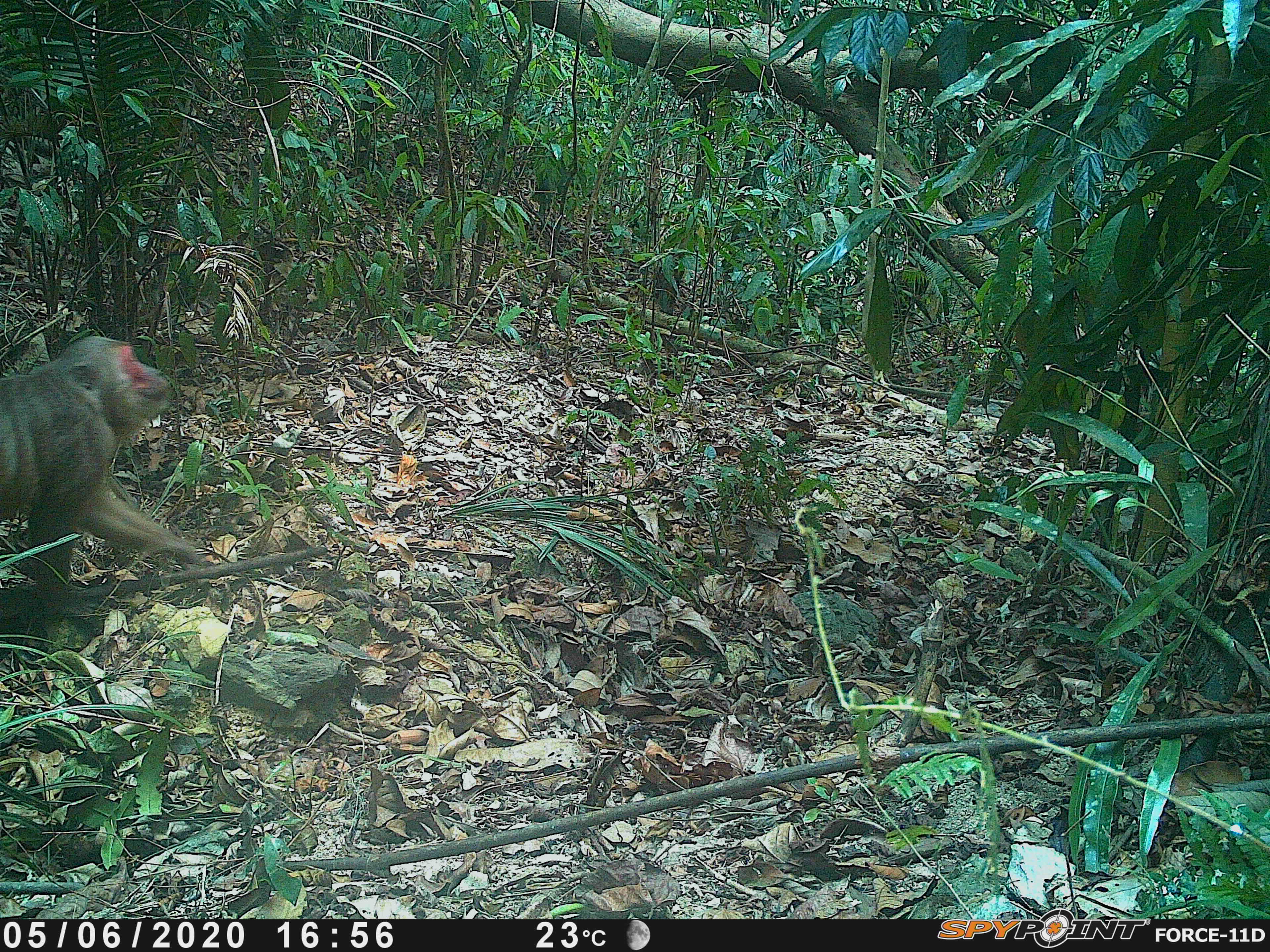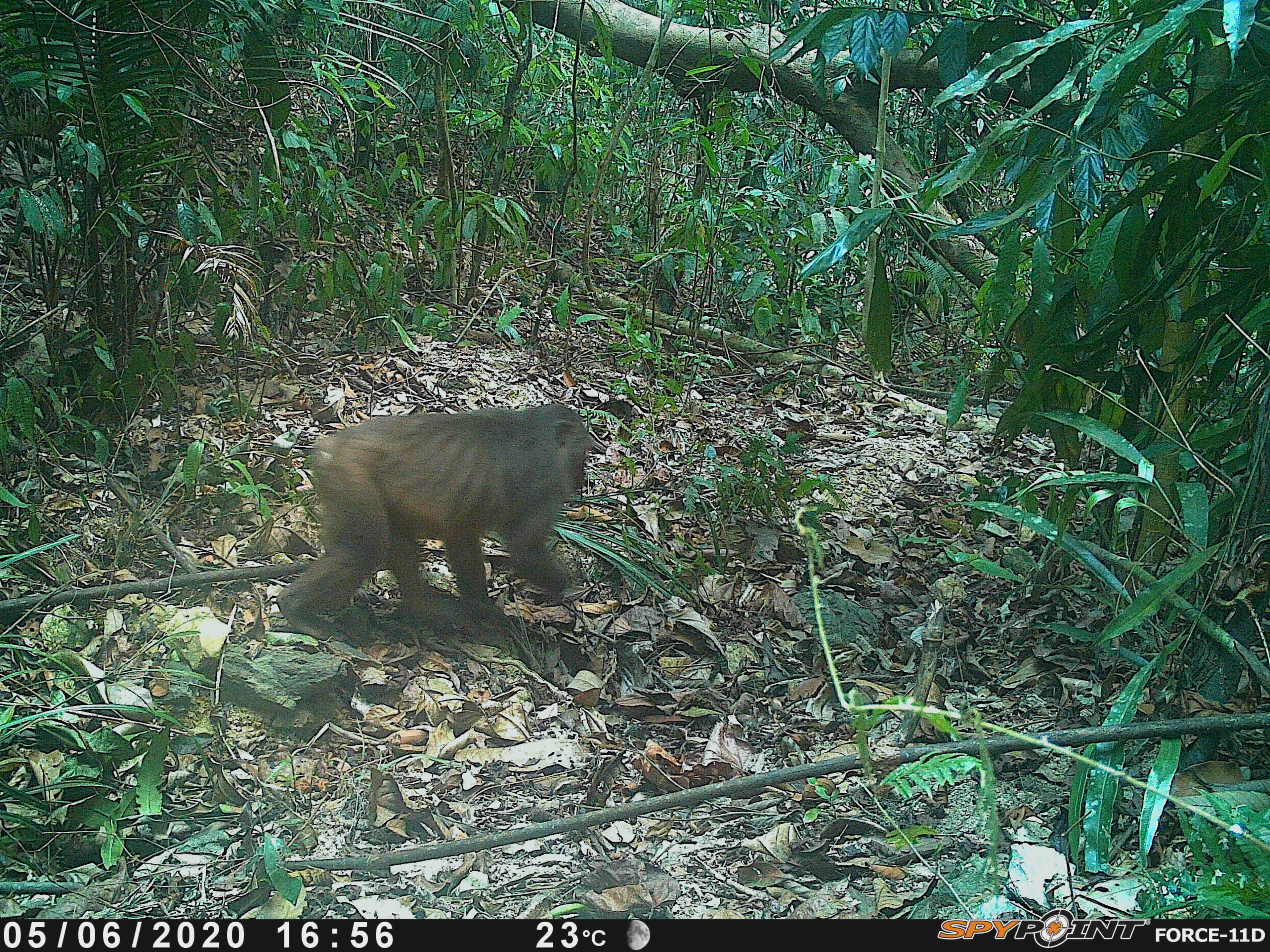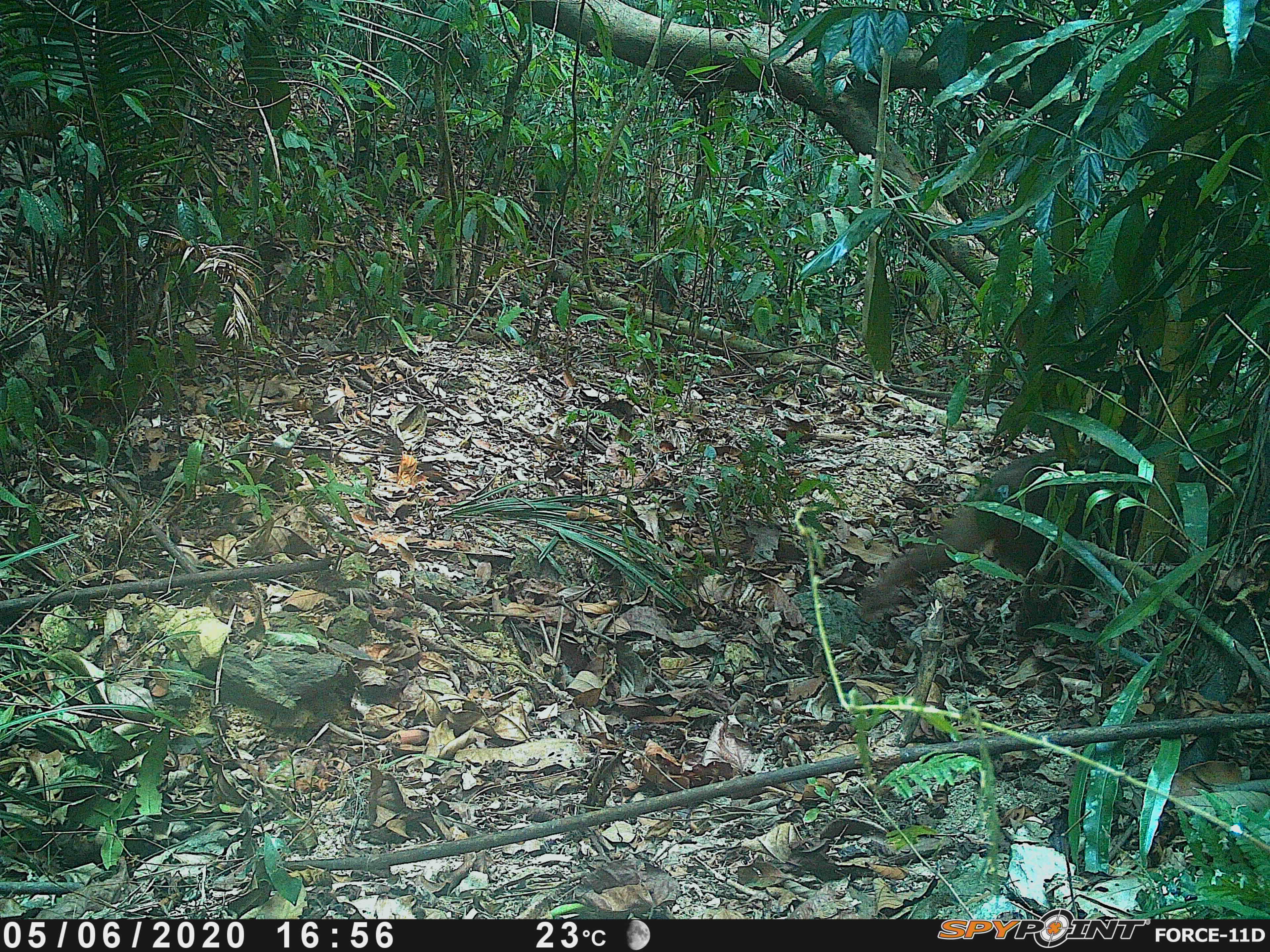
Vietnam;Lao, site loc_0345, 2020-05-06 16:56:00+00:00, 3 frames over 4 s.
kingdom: Animalia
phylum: Chordata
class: Mammalia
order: Primates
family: Cercopithecidae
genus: Macaca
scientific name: Macaca arctoides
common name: stump-tailed macaque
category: stump tailed macaque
Stump tailed macaque (stump-tailed macaque) (Macaca arctoides). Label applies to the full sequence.